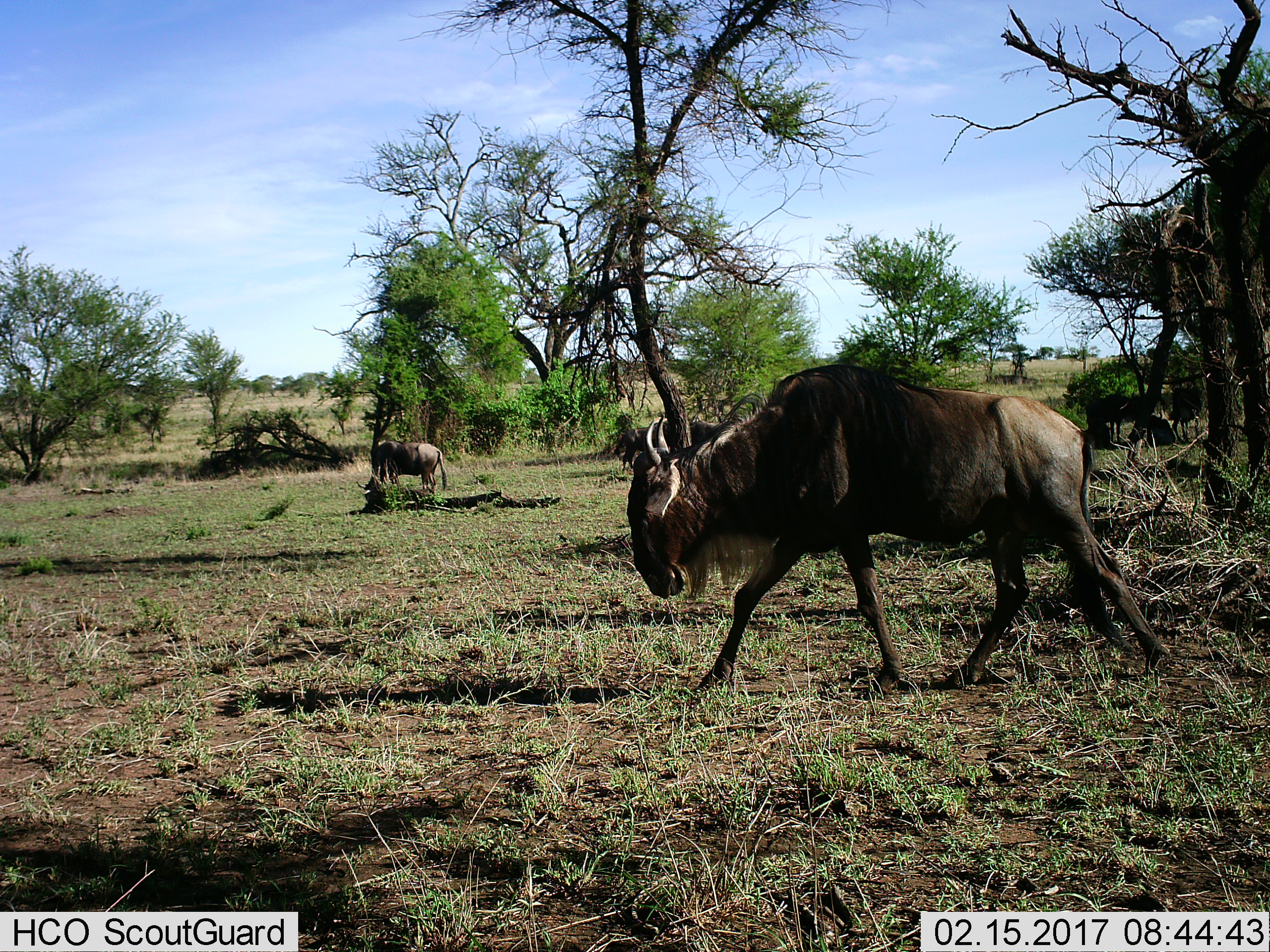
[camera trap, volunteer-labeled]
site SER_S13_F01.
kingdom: Animalia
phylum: Chordata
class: Mammalia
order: Artiodactyla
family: Bovidae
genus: Connochaetes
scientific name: Connochaetes taurinus taurinus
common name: blue wildebeest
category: wildebeestblue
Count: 2.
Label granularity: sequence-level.